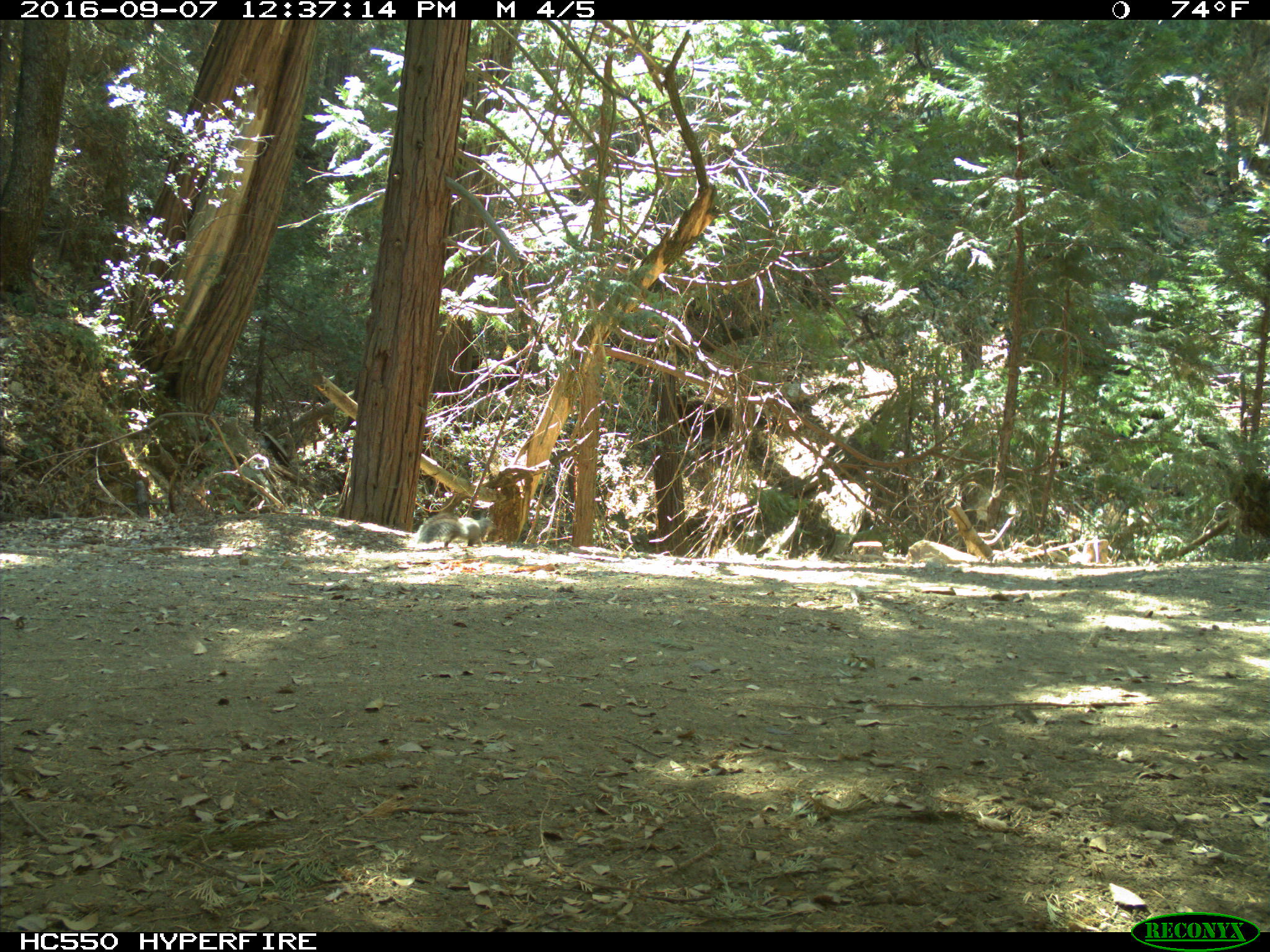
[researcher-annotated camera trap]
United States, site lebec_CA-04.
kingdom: Animalia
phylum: Chordata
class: Mammalia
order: Rodentia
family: Sciuridae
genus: Sciurus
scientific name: Sciurus carolinensis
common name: eastern gray squirrel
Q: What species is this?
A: Sciurus carolinensis (eastern gray squirrel).